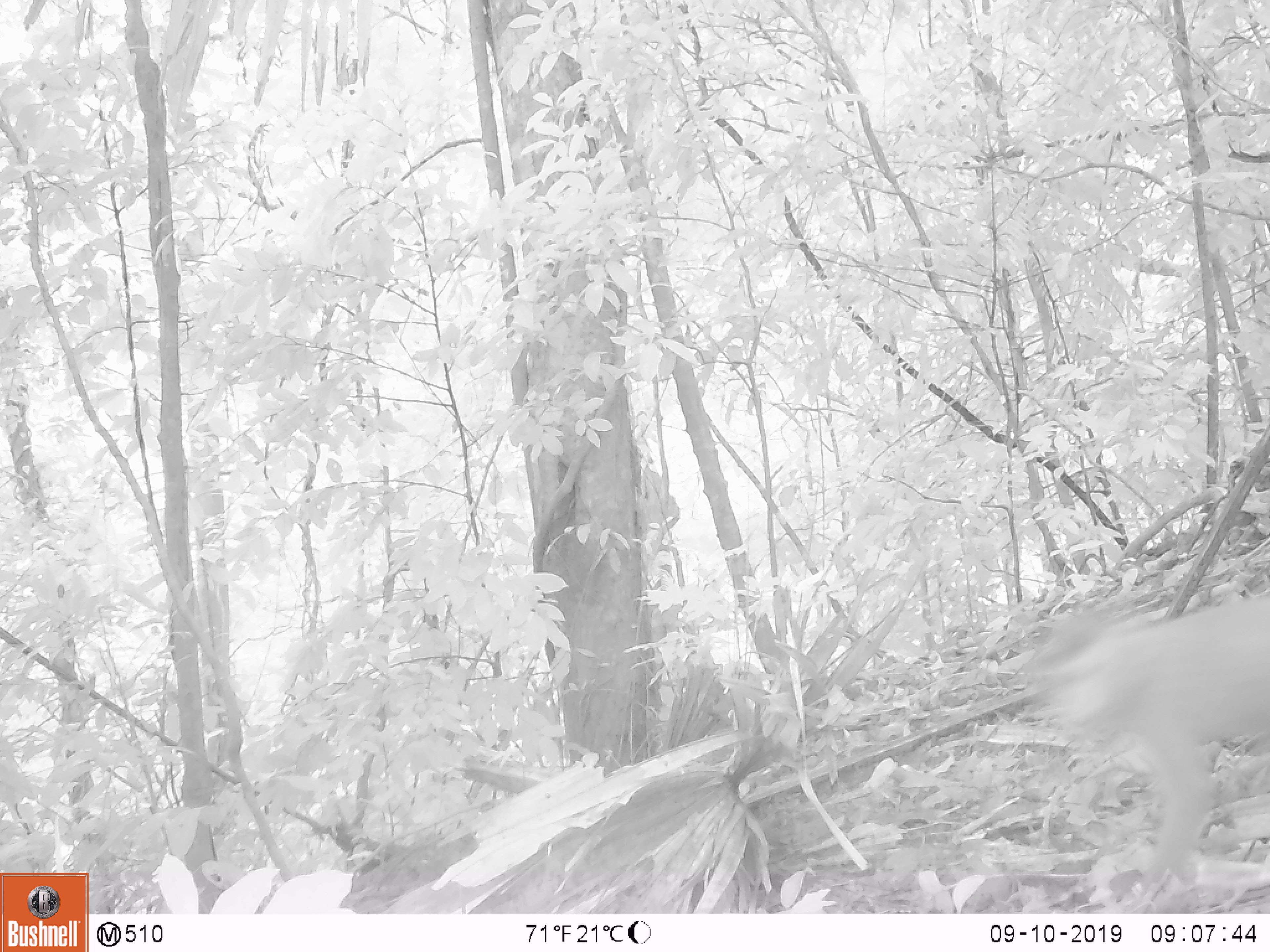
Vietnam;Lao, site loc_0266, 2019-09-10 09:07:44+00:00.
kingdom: Animalia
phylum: Chordata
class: Mammalia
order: Primates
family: Cercopithecidae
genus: Macaca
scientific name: Macaca nemestrina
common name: pig-tailed macaque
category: pig tailed macaque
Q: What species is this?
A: Pig tailed macaque (pig-tailed macaque) (Macaca nemestrina).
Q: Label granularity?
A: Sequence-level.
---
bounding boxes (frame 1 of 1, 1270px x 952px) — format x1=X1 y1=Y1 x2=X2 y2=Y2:
pig tailed macaque: x1=1021 y1=601 x2=1270 y2=913